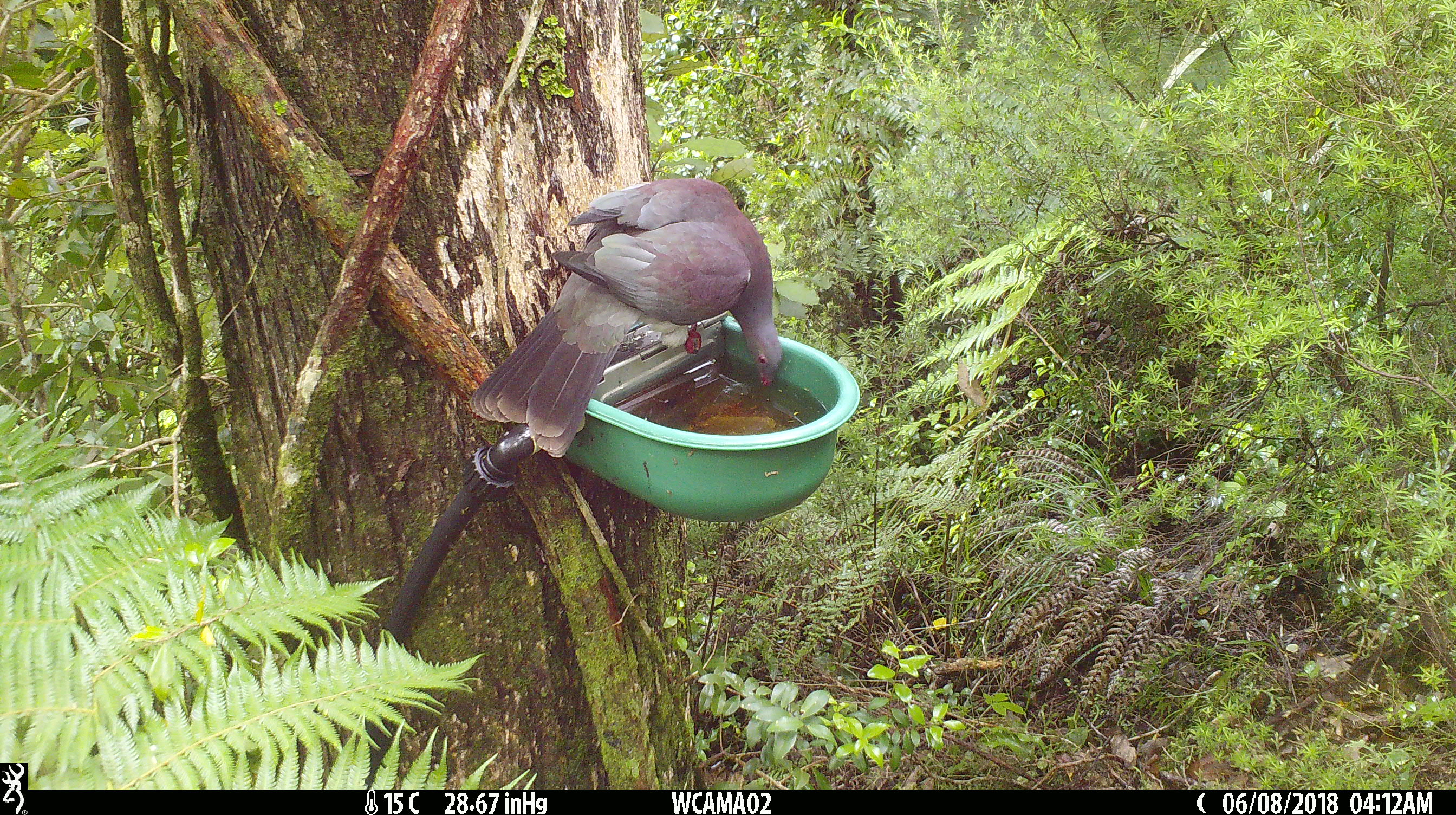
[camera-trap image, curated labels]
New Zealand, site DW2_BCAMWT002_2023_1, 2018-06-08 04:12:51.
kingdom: Animalia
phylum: Chordata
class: Aves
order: Columbiformes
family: Columbidae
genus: Hemiphaga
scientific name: Hemiphaga novaeseelandiae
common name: new zealand pigeon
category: kereru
Kereru (new zealand pigeon) (Hemiphaga novaeseelandiae).